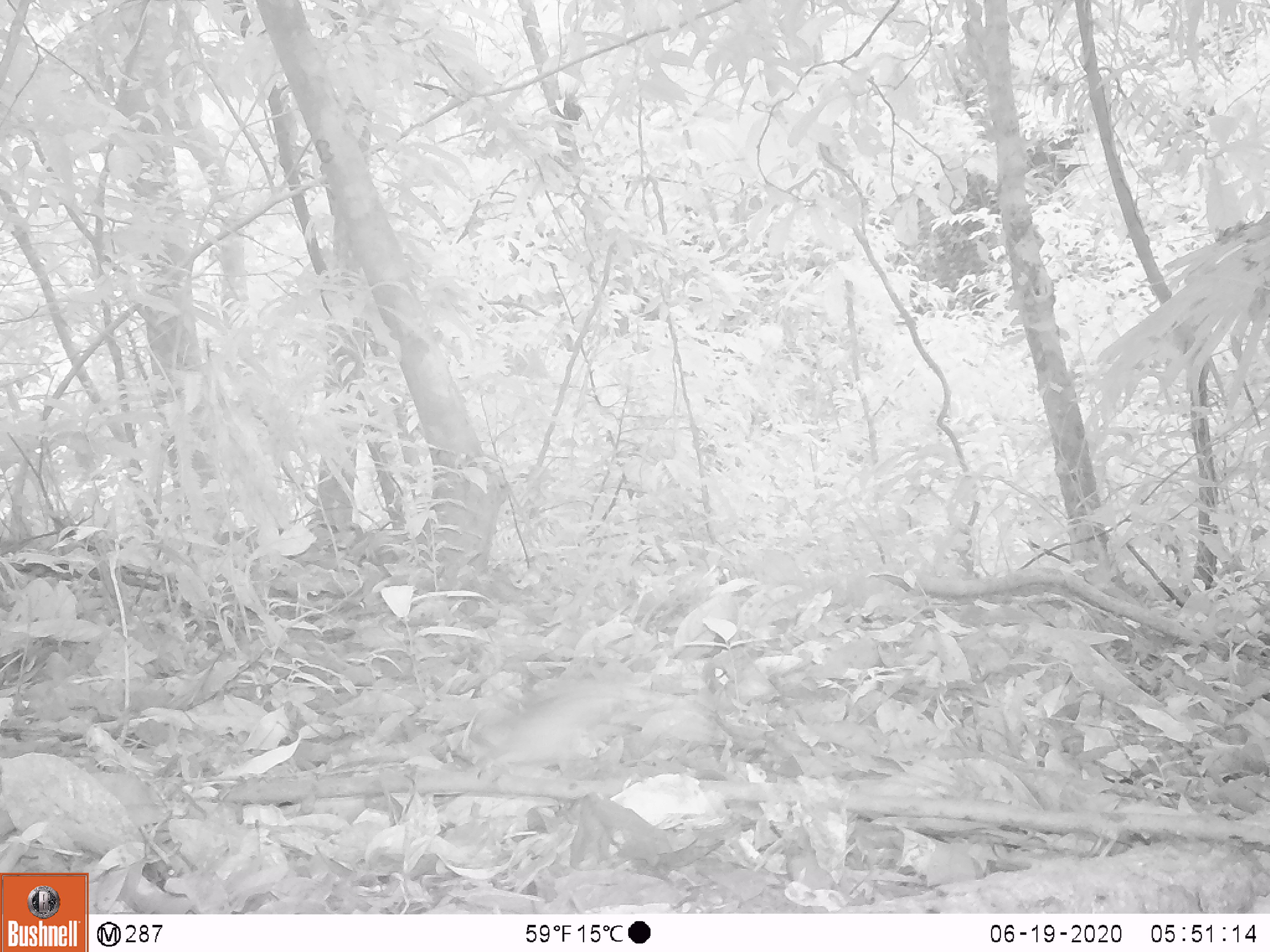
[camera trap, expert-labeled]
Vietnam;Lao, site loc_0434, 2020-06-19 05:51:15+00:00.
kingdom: Animalia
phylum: Chordata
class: Mammalia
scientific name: Mammalia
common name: mammal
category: unidentified small mammal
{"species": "unidentified small mammal (mammal) (Mammalia)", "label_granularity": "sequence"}